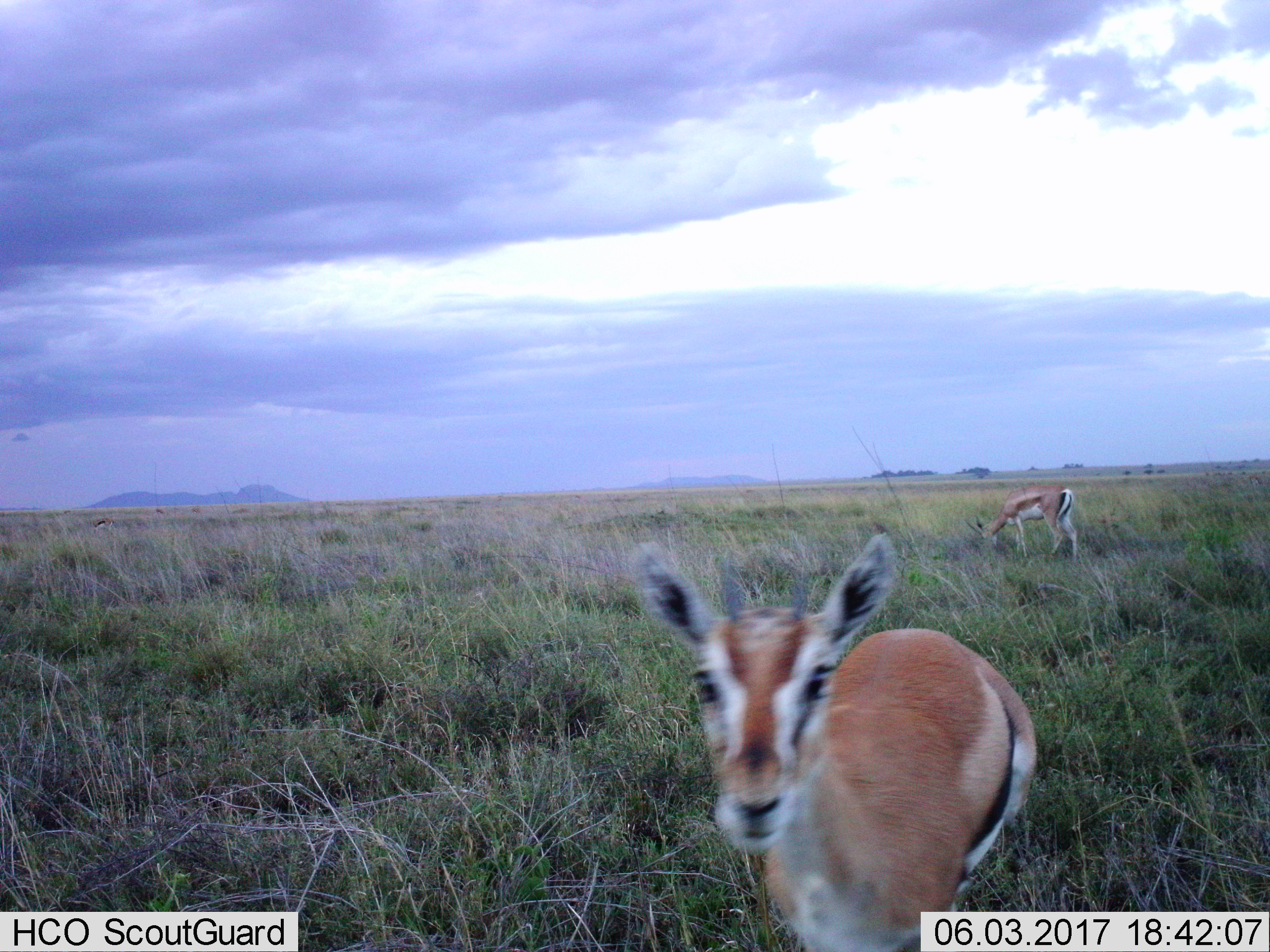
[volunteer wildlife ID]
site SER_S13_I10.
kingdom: Animalia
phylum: Chordata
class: Mammalia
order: Artiodactyla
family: Bovidae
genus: Eudorcas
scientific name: Eudorcas thomsonii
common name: thomson's gazelle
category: gazellethomsons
Gazellethomsons (thomson's gazelle) (Eudorcas thomsonii), count 2. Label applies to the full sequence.